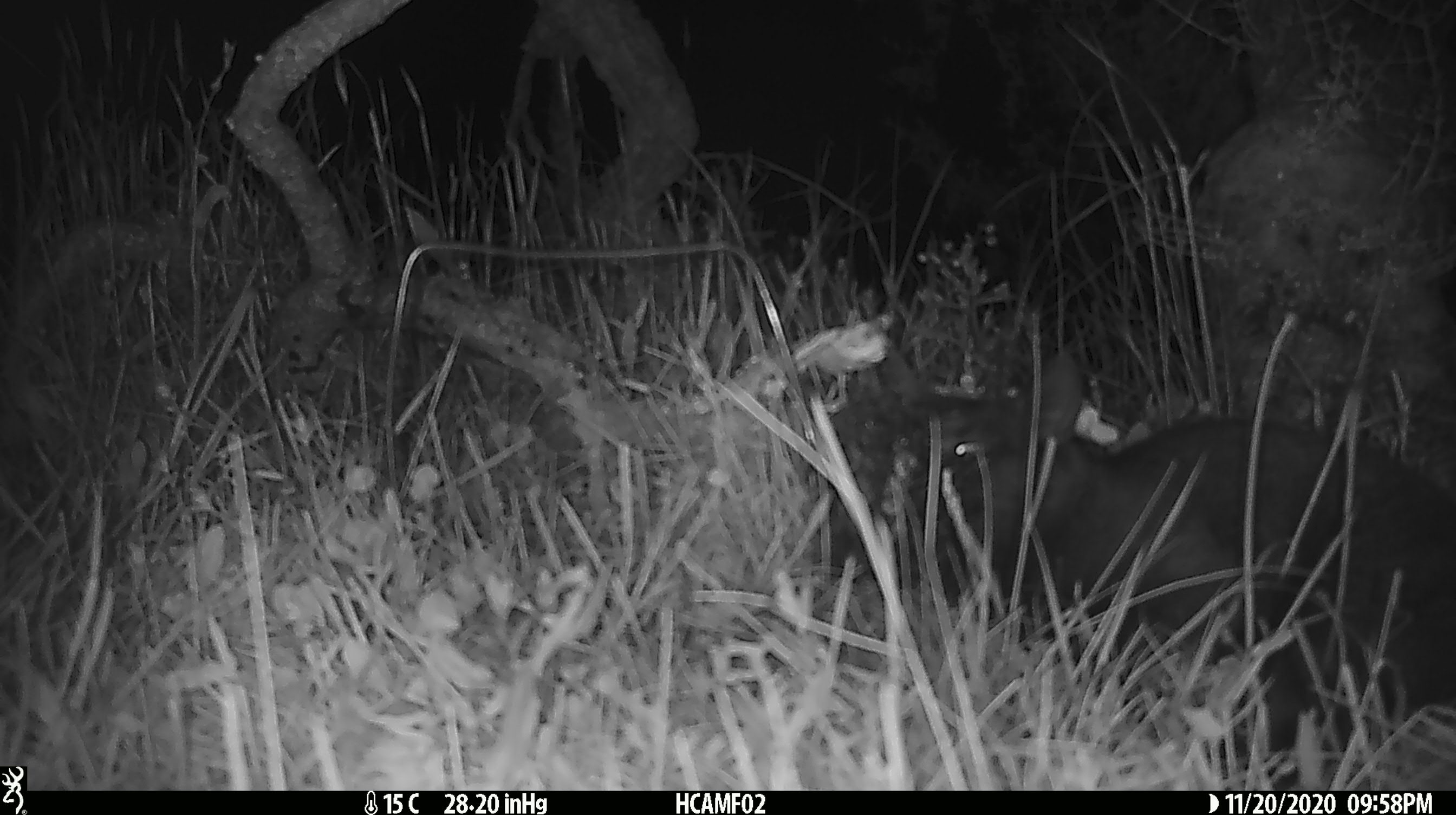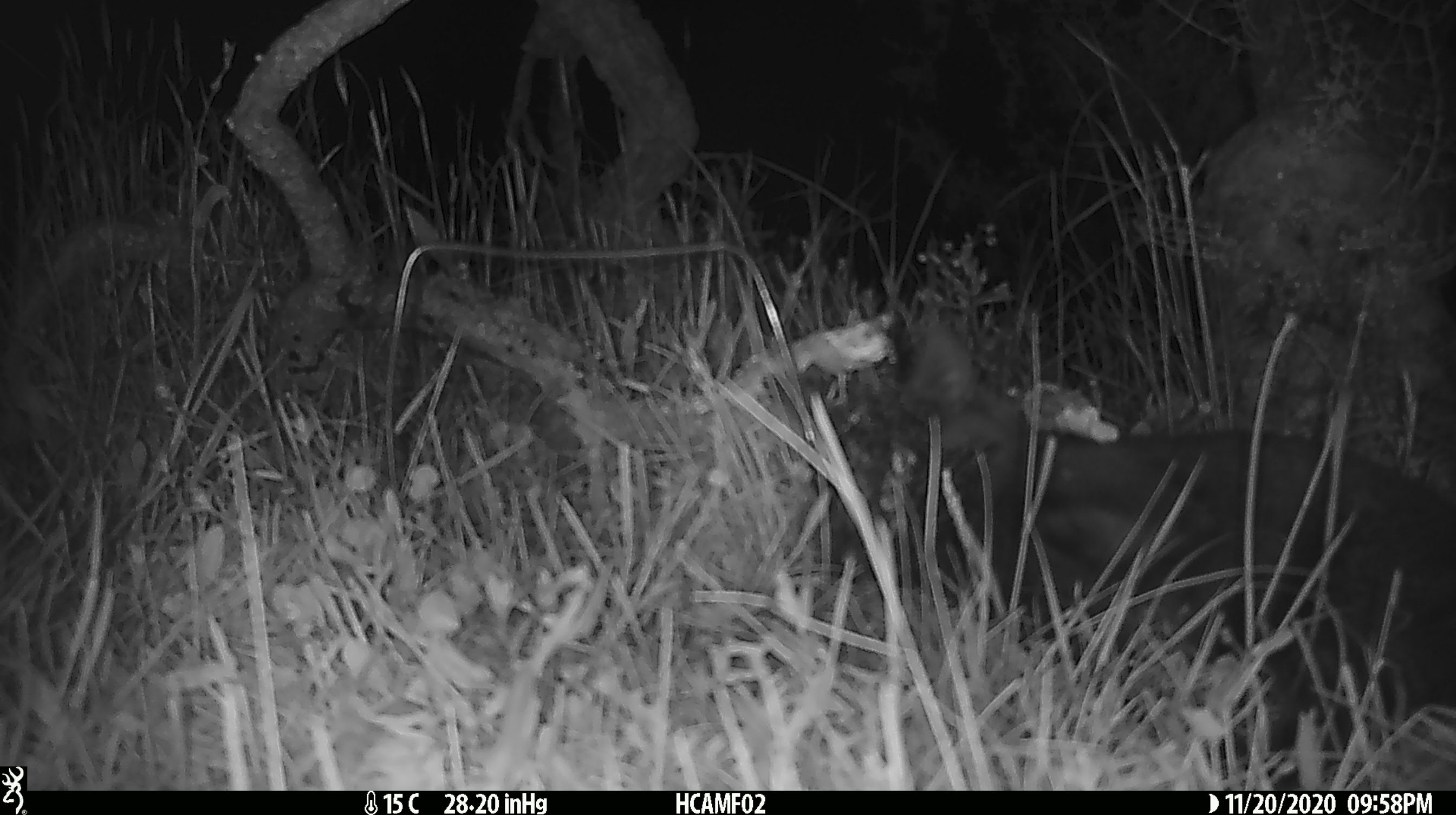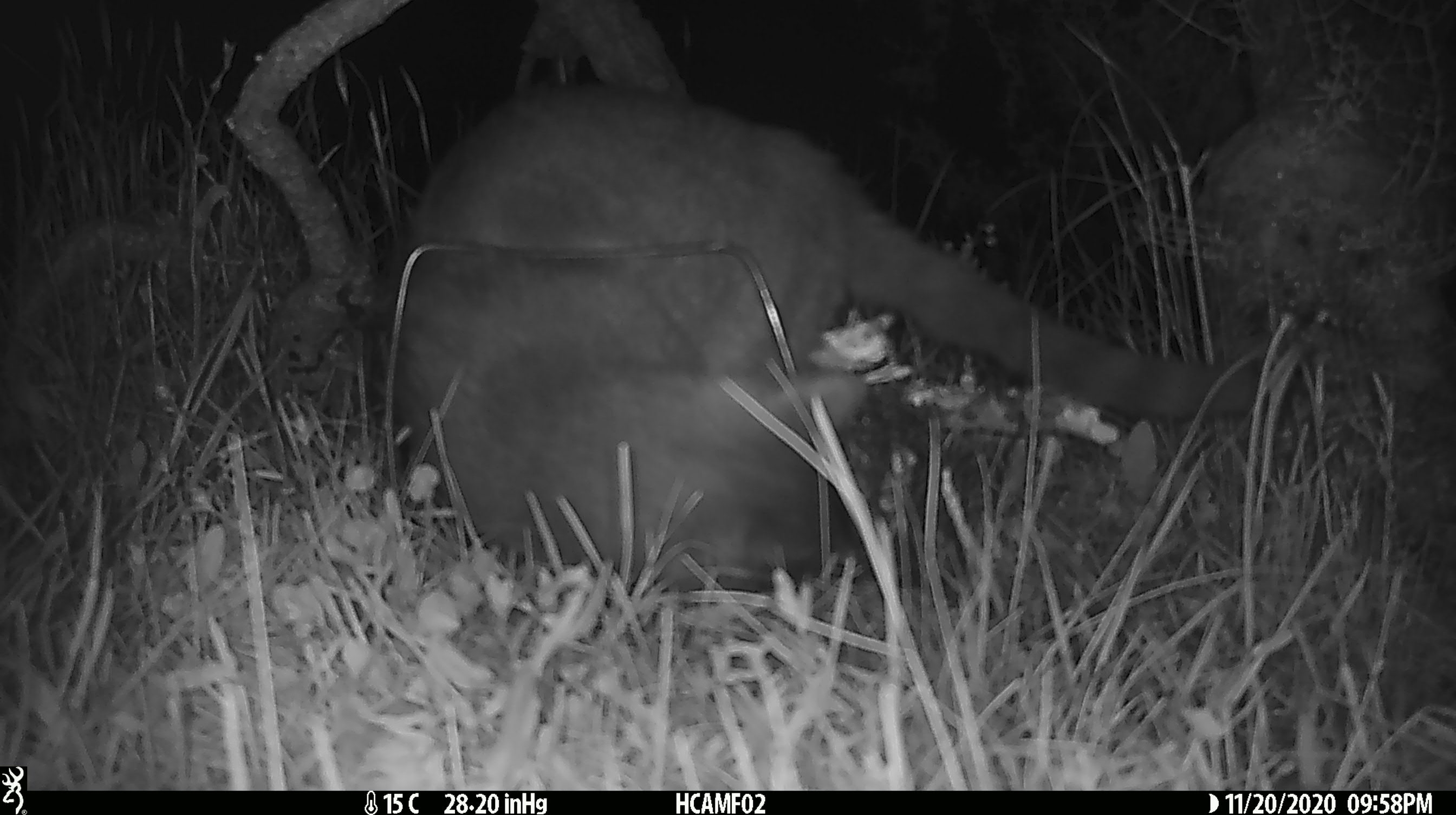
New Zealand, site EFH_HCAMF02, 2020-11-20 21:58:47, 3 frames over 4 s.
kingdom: Animalia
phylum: Chordata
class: Mammalia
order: Carnivora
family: Felidae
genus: Felis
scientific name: Felis catus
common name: domestic cat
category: cat